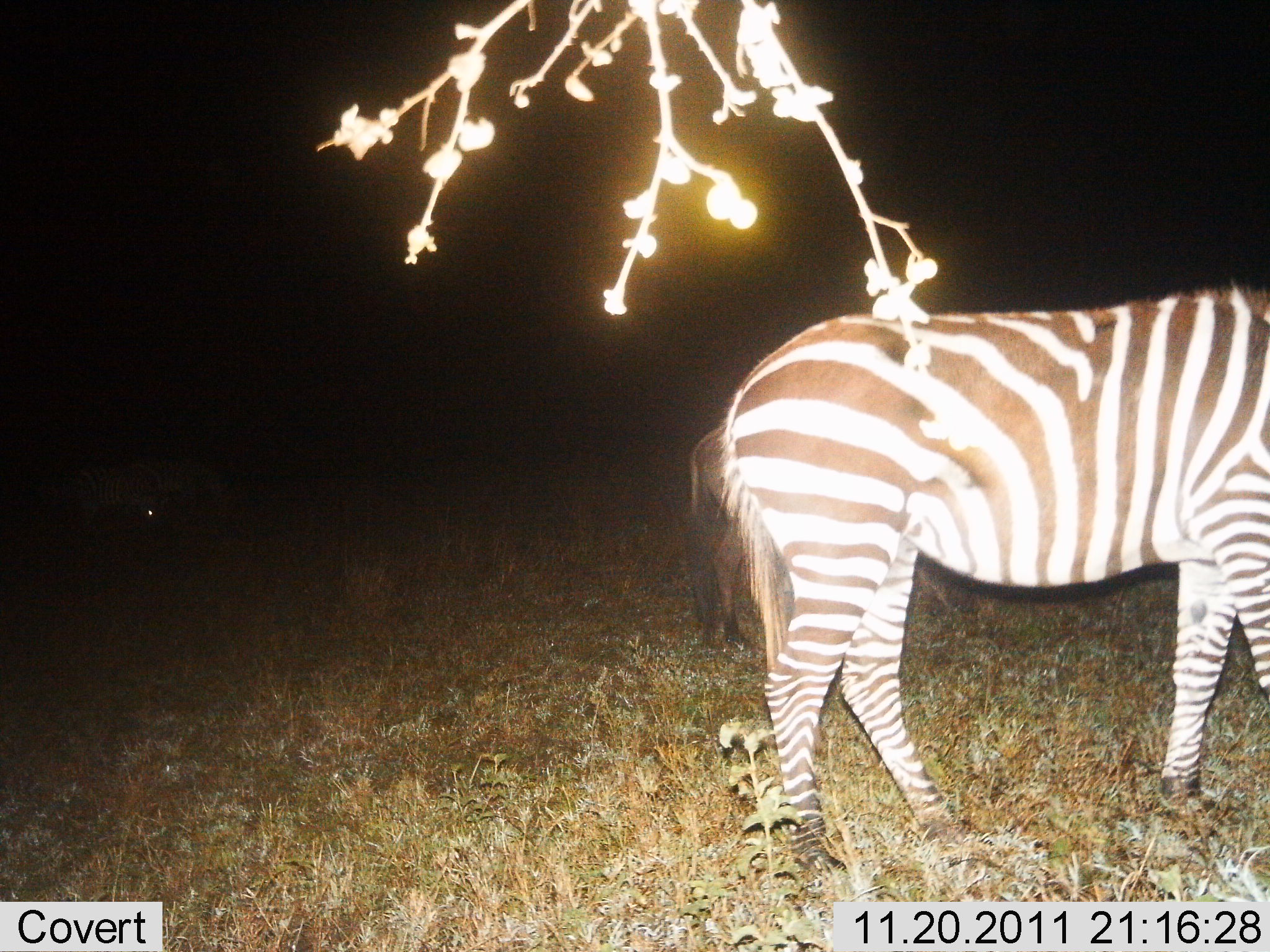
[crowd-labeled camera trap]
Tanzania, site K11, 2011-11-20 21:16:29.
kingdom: Animalia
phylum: Chordata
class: Mammalia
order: Perissodactyla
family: Equidae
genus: Equus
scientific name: Equus quagga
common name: plains zebra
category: zebra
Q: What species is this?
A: Zebra (plains zebra) (Equus quagga).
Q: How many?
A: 2.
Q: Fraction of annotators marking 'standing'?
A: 100%.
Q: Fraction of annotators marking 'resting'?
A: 0%.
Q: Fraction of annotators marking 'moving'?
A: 0%.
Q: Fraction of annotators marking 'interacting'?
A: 0%.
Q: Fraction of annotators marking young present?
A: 0%.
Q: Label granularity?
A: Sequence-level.